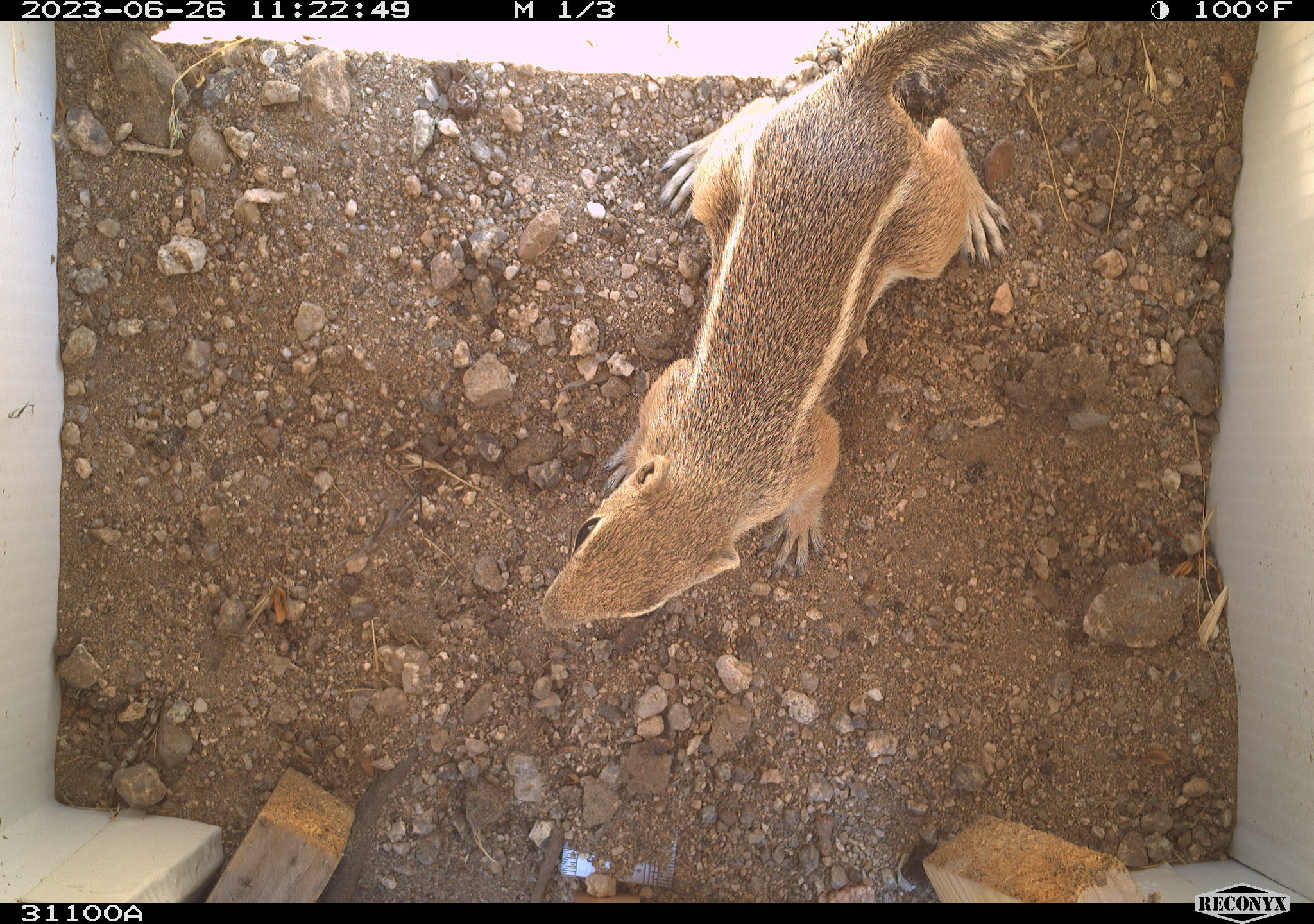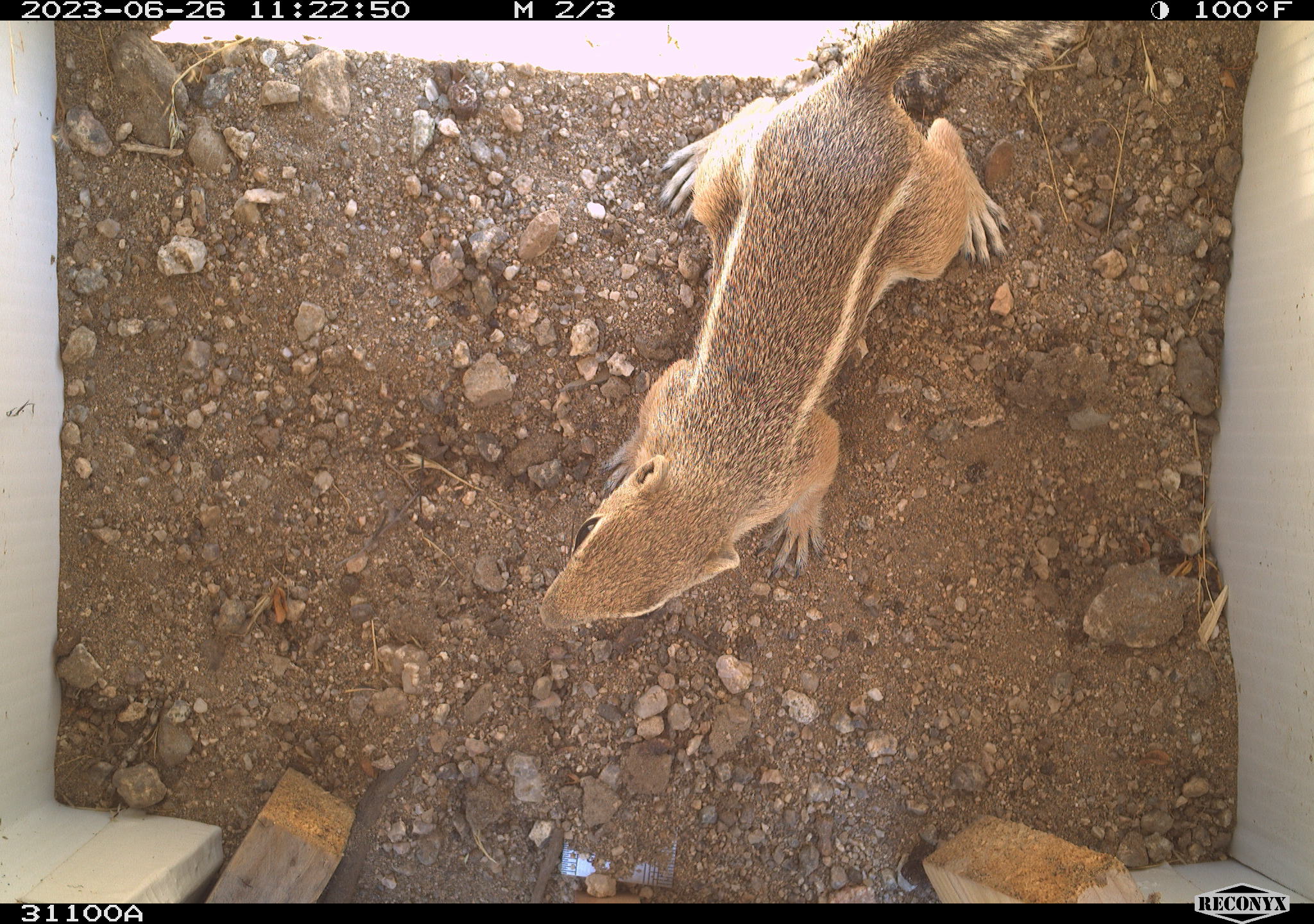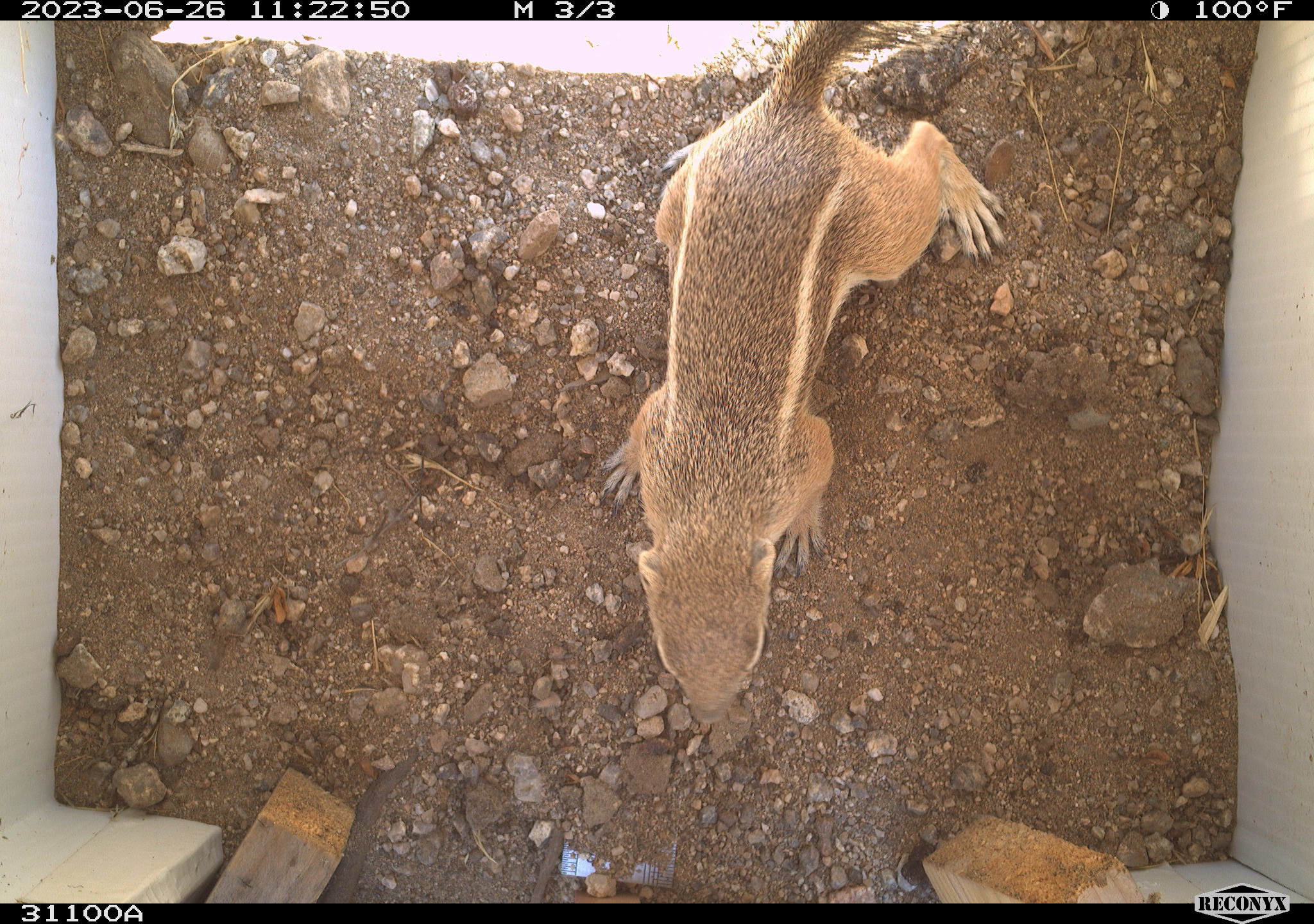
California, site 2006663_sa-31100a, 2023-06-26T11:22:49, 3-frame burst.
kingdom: Animalia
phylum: Chordata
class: Mammalia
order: Rodentia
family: Sciuridae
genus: Ammospermophilus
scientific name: Ammospermophilus leucurus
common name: white-tailed antelope squirrel